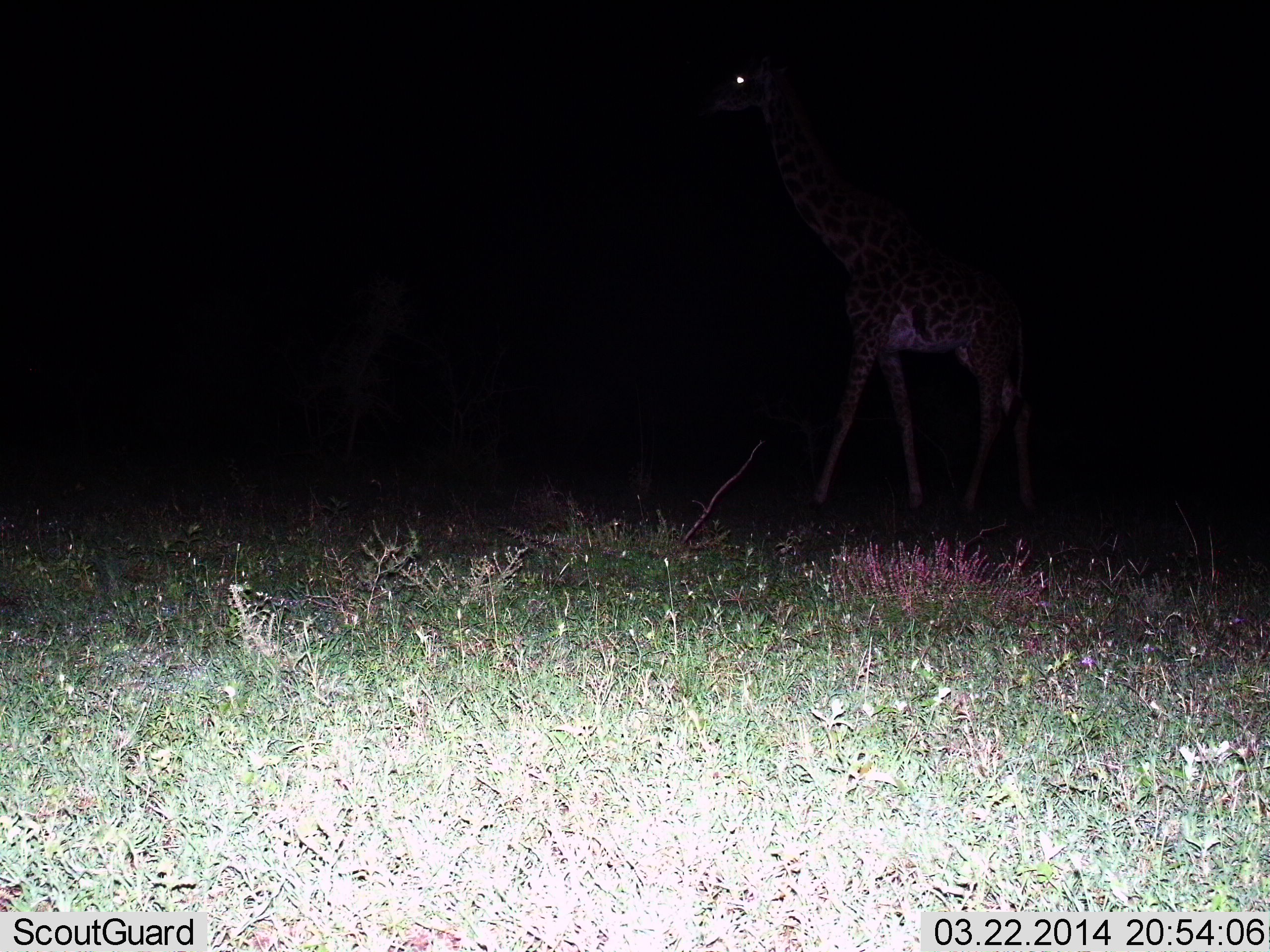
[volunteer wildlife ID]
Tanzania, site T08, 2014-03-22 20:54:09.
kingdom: Animalia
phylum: Chordata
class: Mammalia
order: Artiodactyla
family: Giraffidae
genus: Giraffa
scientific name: Giraffa camelopardalis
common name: giraffe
Giraffe (Giraffa camelopardalis), count 1. Behavior (volunteer vote fractions): standing 50%, resting 0%, moving 50%, interacting 0%. Young present (vote fraction): 0%. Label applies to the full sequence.